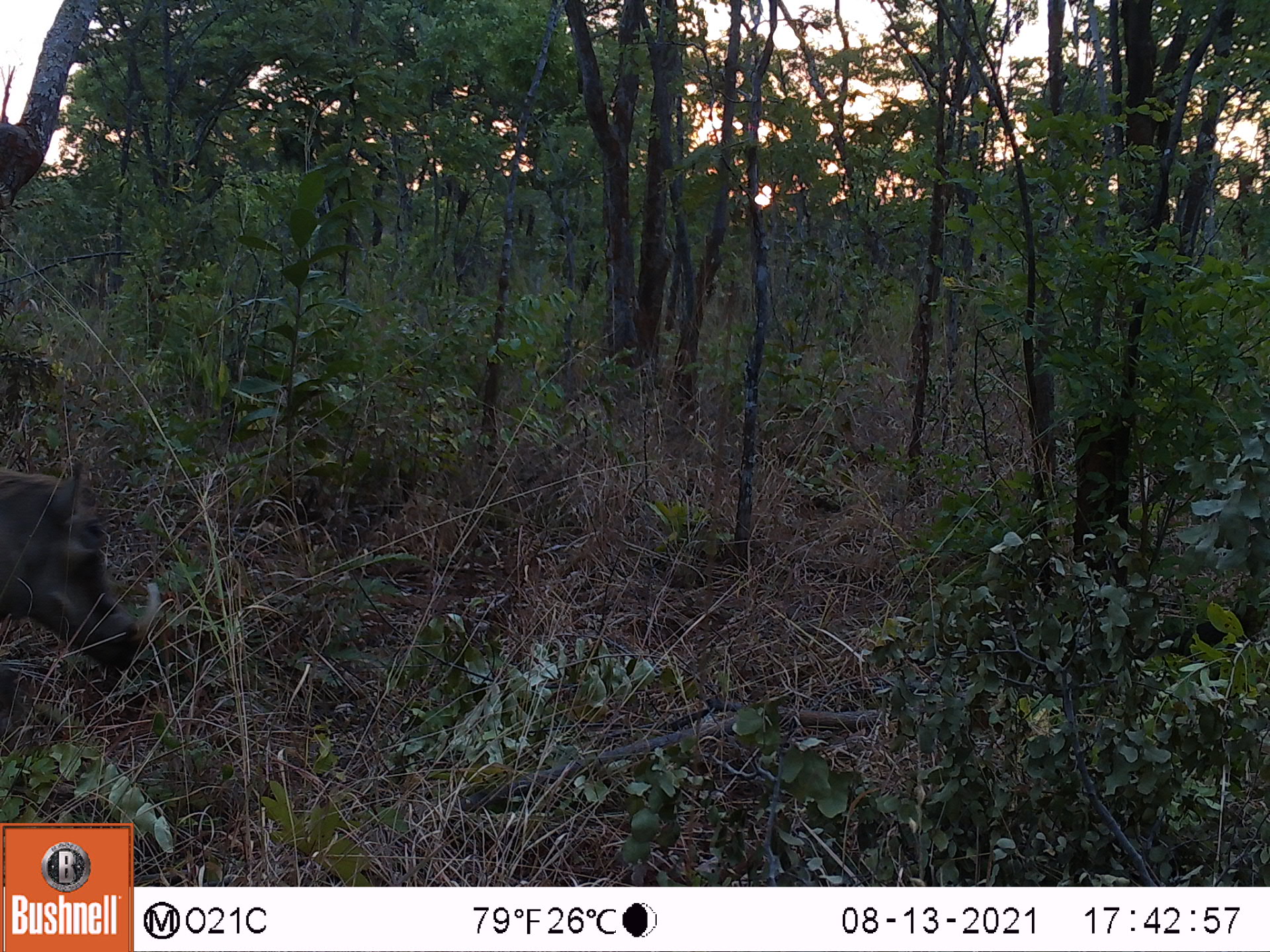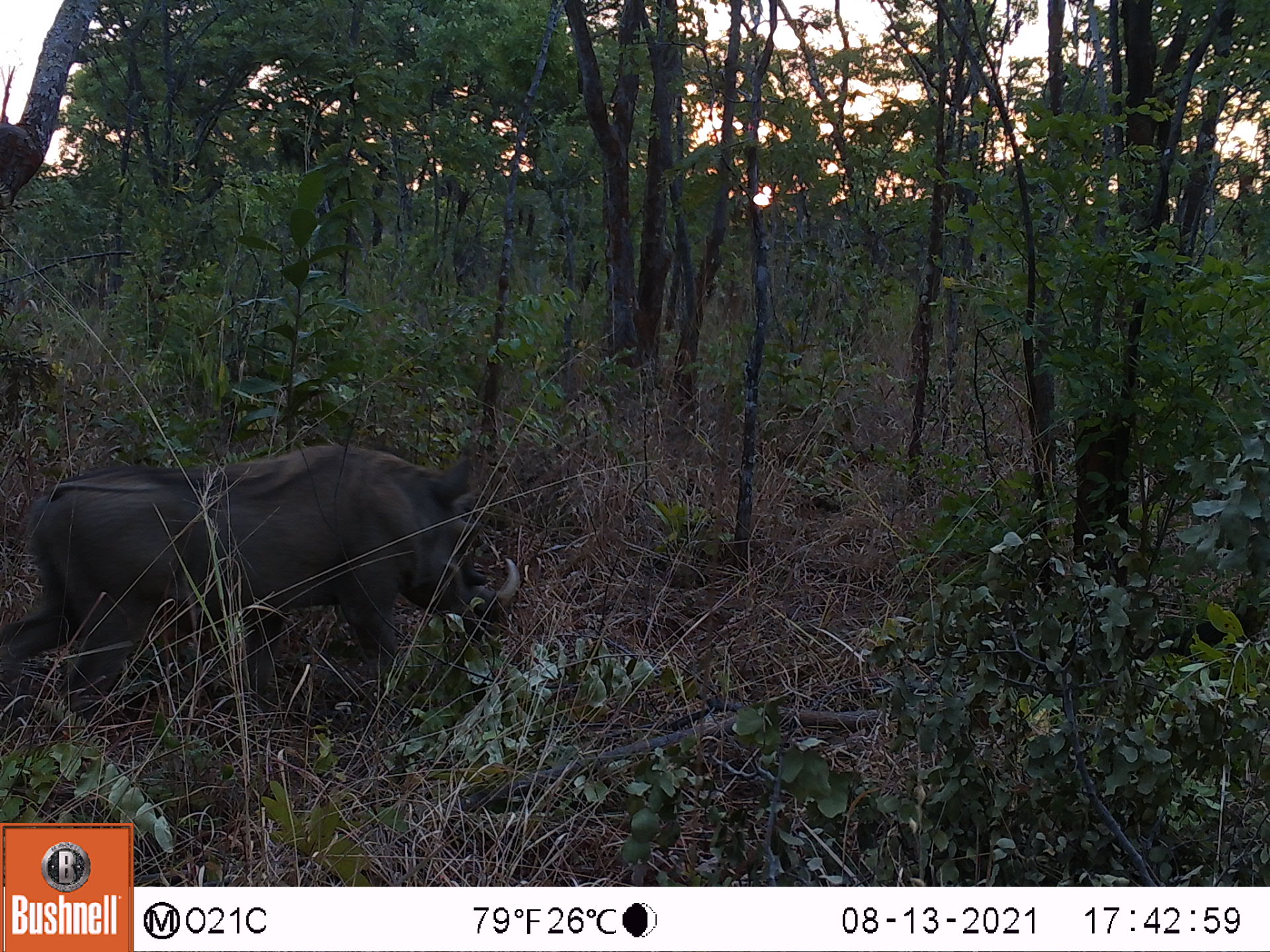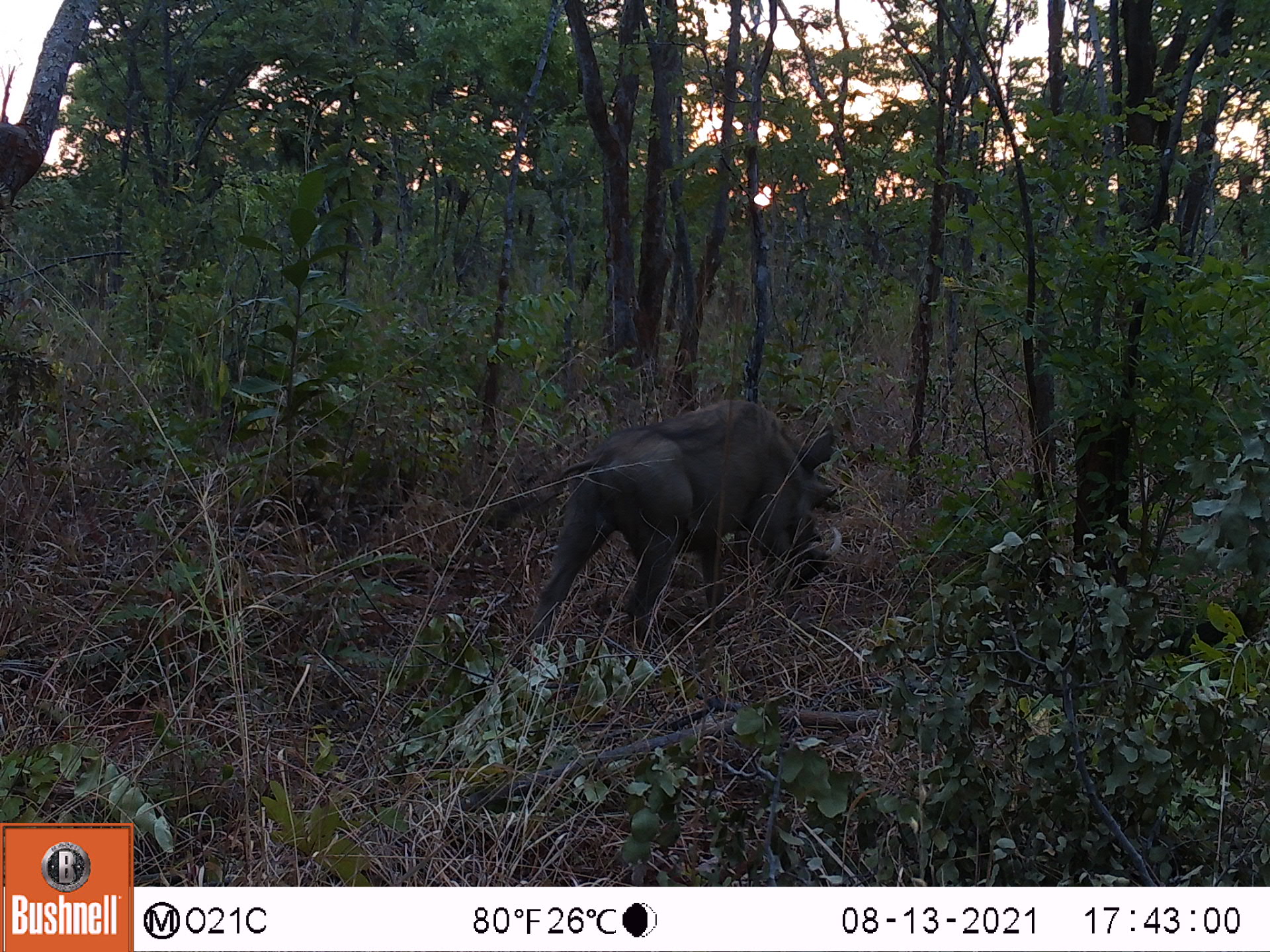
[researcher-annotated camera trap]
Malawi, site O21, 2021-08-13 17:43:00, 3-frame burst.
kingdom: Animalia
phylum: Chordata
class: Mammalia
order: Artiodactyla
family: Suidae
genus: Phacochoerus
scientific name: Phacochoerus africanus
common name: common warthog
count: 1